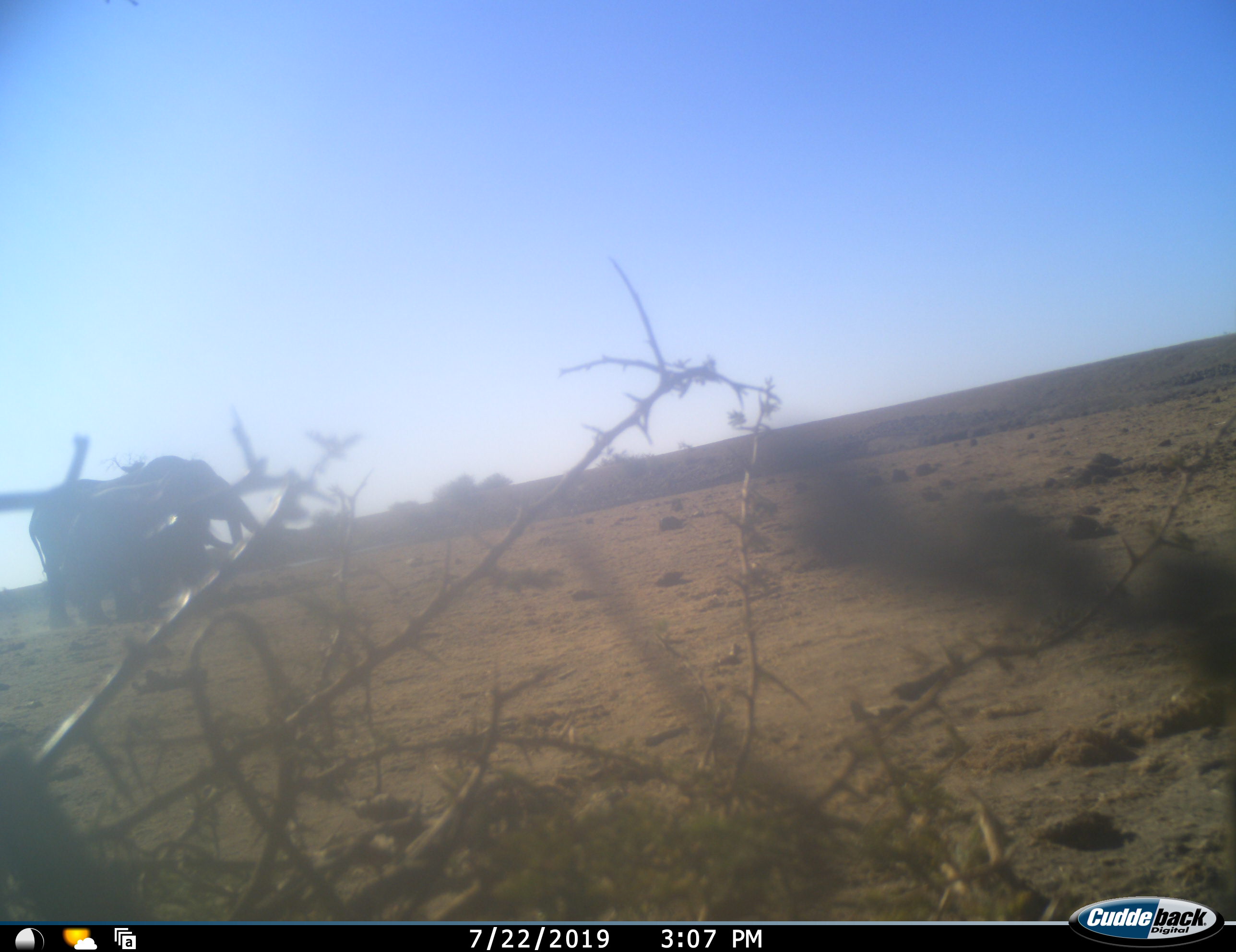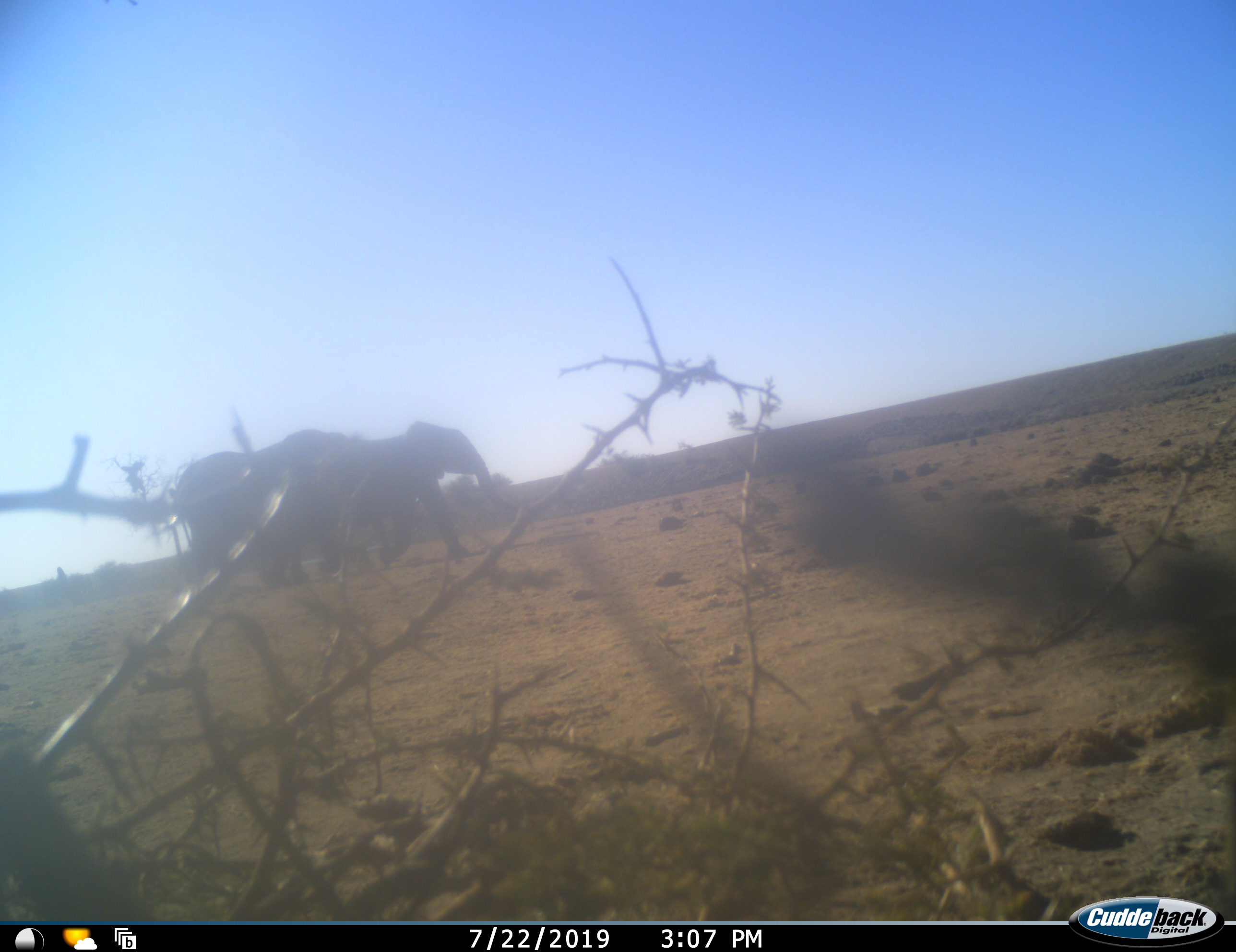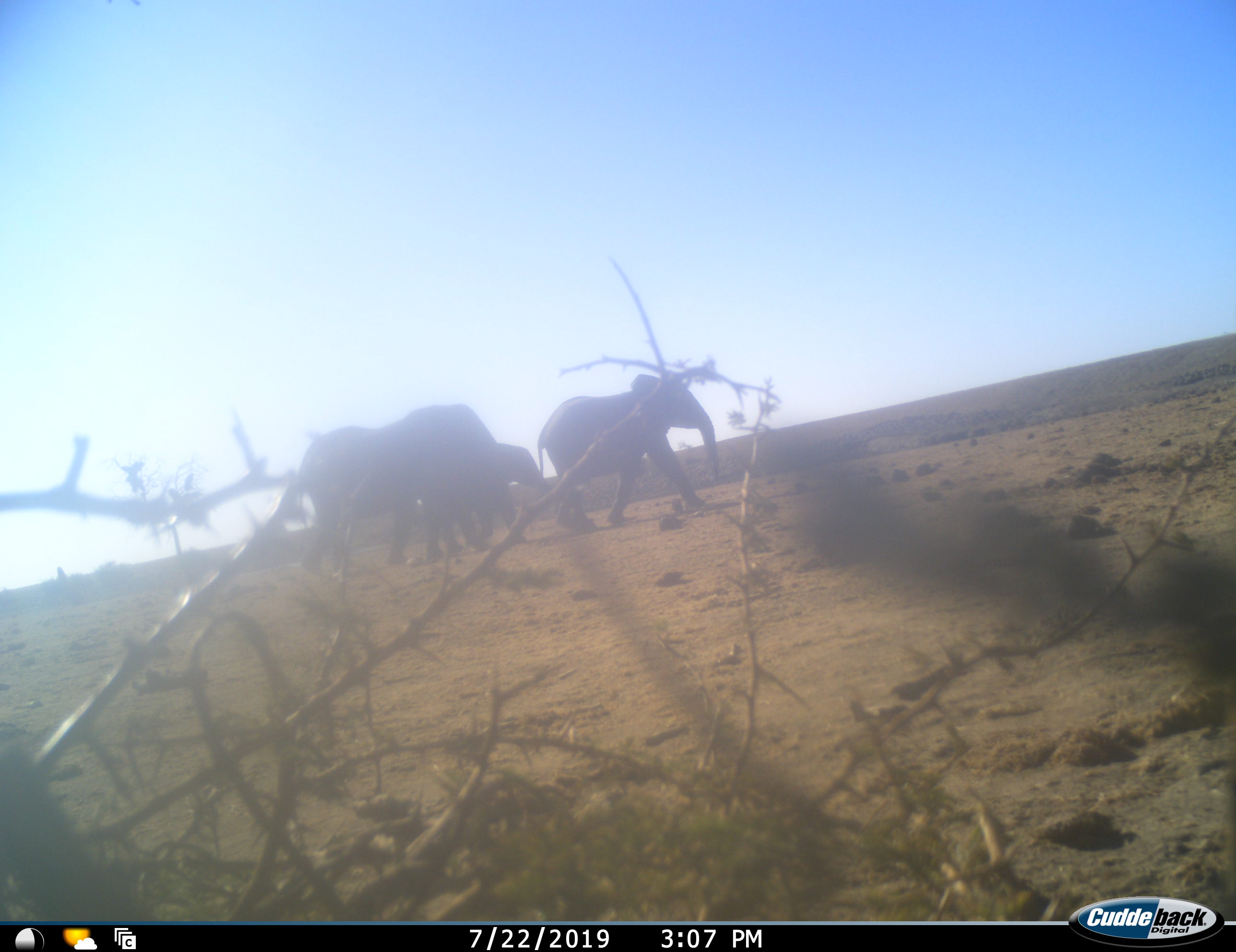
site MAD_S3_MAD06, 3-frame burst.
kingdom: Animalia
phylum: Chordata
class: Mammalia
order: Proboscidea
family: Elephantidae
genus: Loxodonta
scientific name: Loxodonta africana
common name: african bush elephant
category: elephant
Elephant (african bush elephant) (Loxodonta africana), count 3. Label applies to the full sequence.